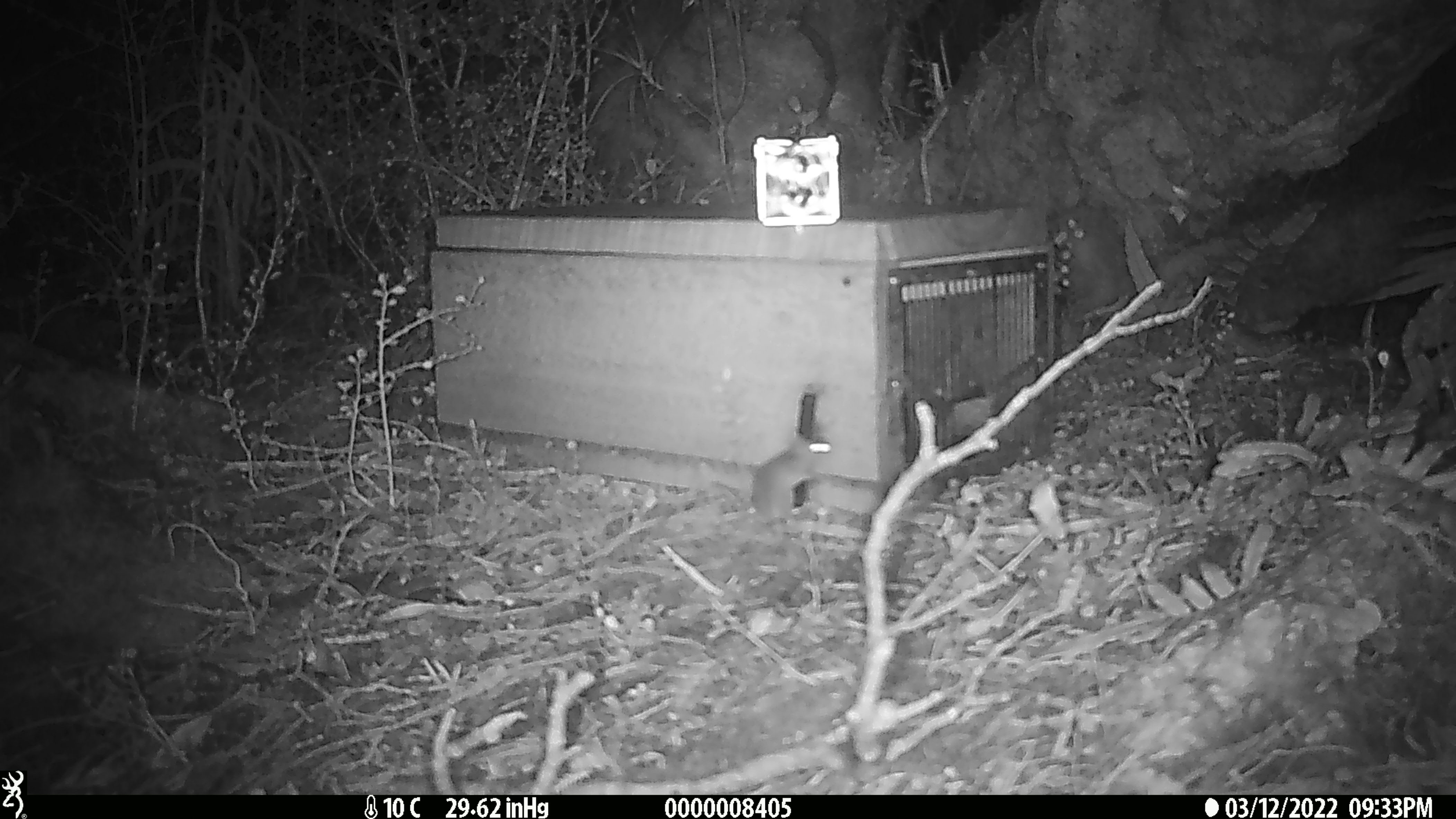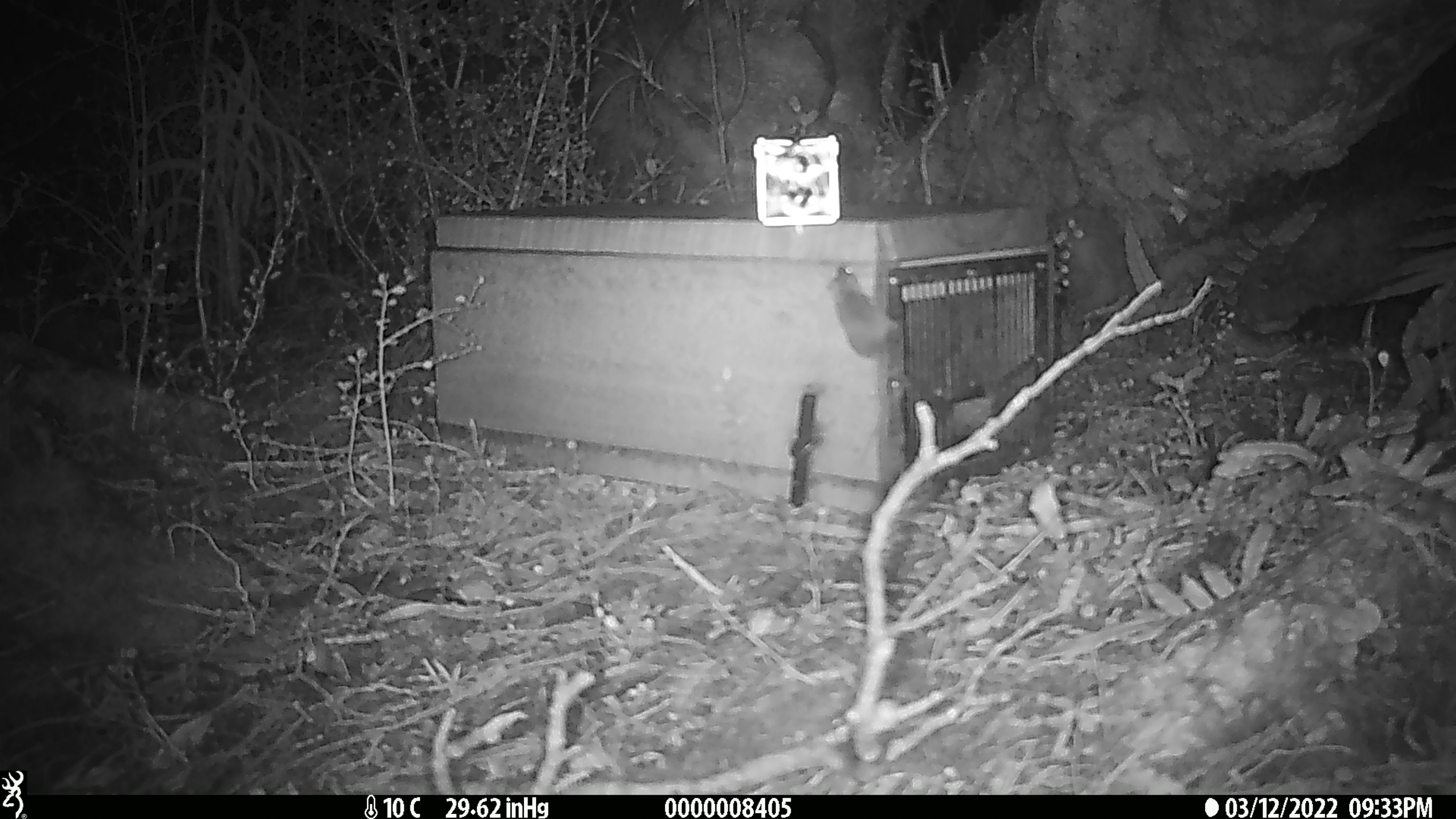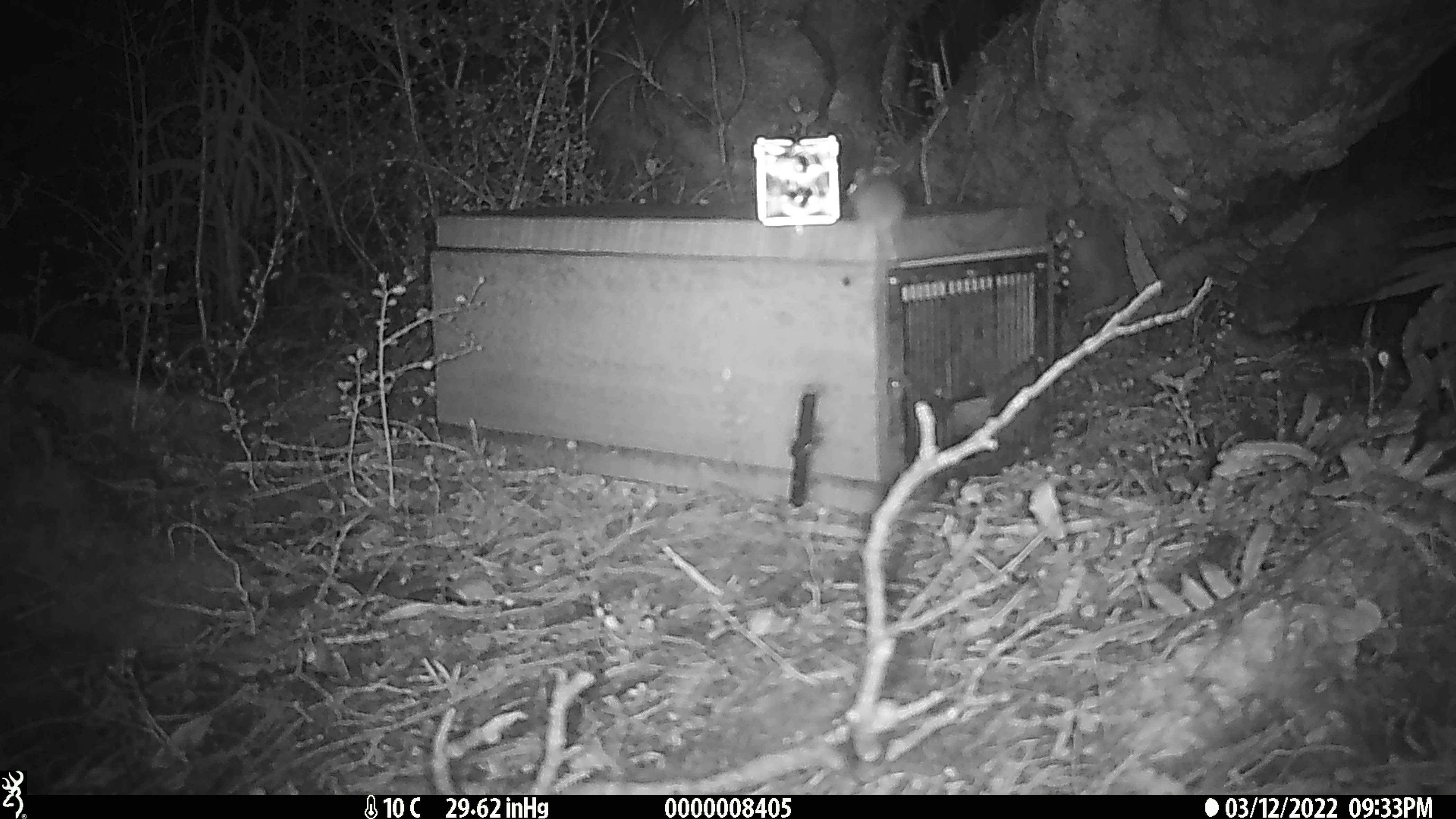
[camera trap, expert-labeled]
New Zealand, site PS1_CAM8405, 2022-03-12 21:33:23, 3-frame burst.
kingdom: Animalia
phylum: Chordata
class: Mammalia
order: Rodentia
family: Muridae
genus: Mus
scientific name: Mus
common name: mouse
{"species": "mouse (Mus)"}